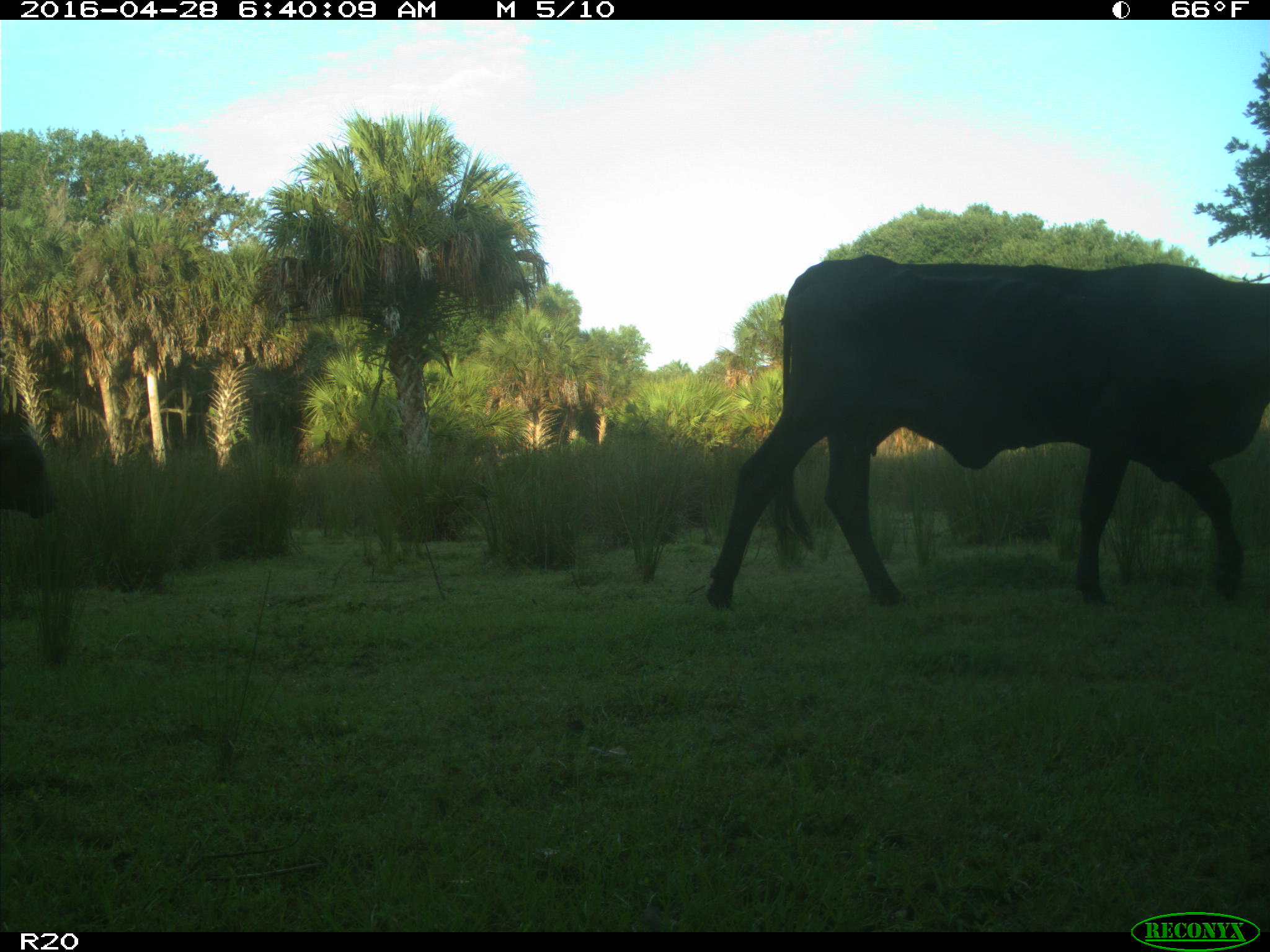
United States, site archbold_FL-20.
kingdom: Animalia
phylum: Chordata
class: Mammalia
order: Artiodactyla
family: Bovidae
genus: Bos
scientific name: Bos taurus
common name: domestic cow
Bos taurus (domestic cow).